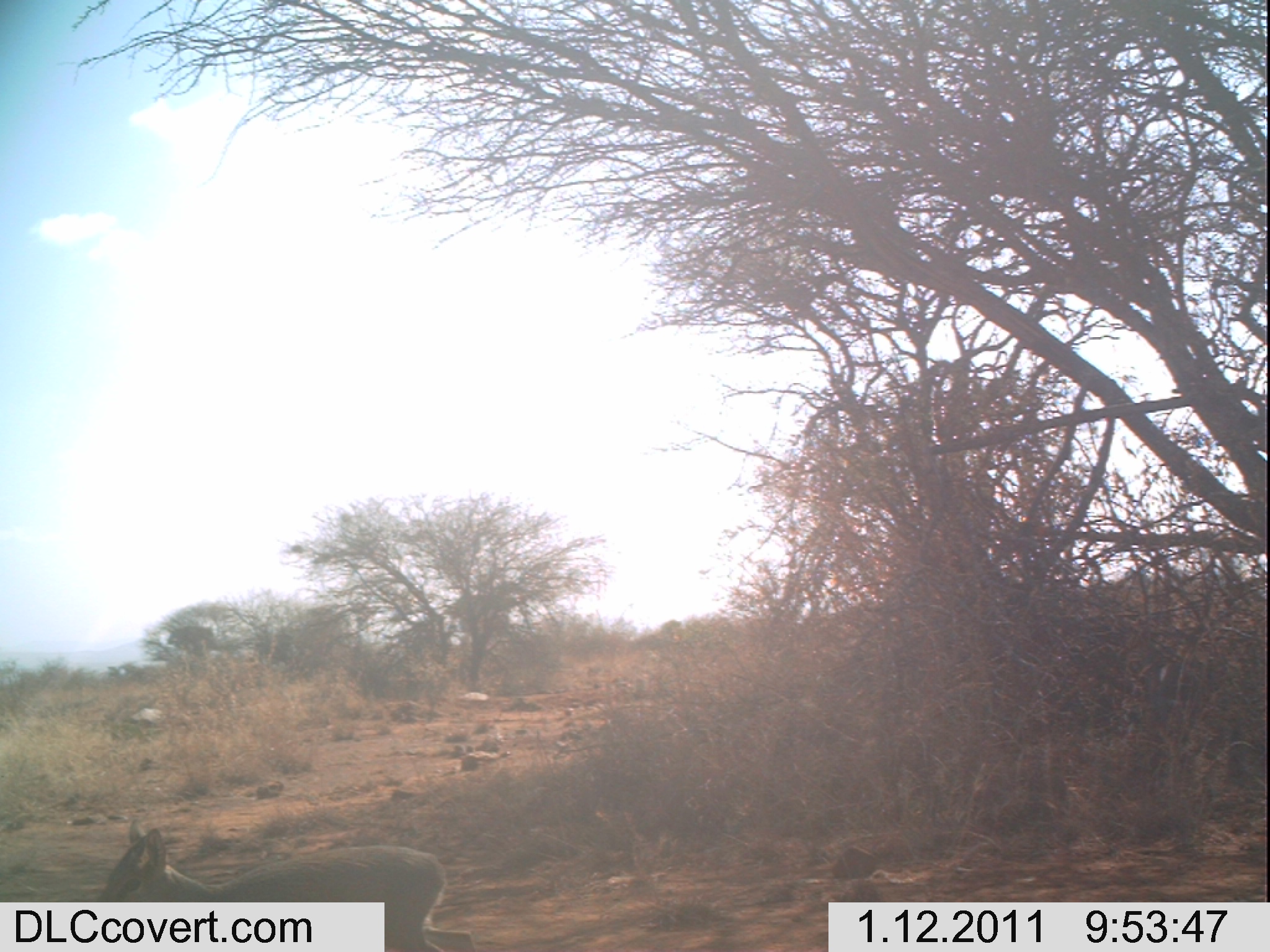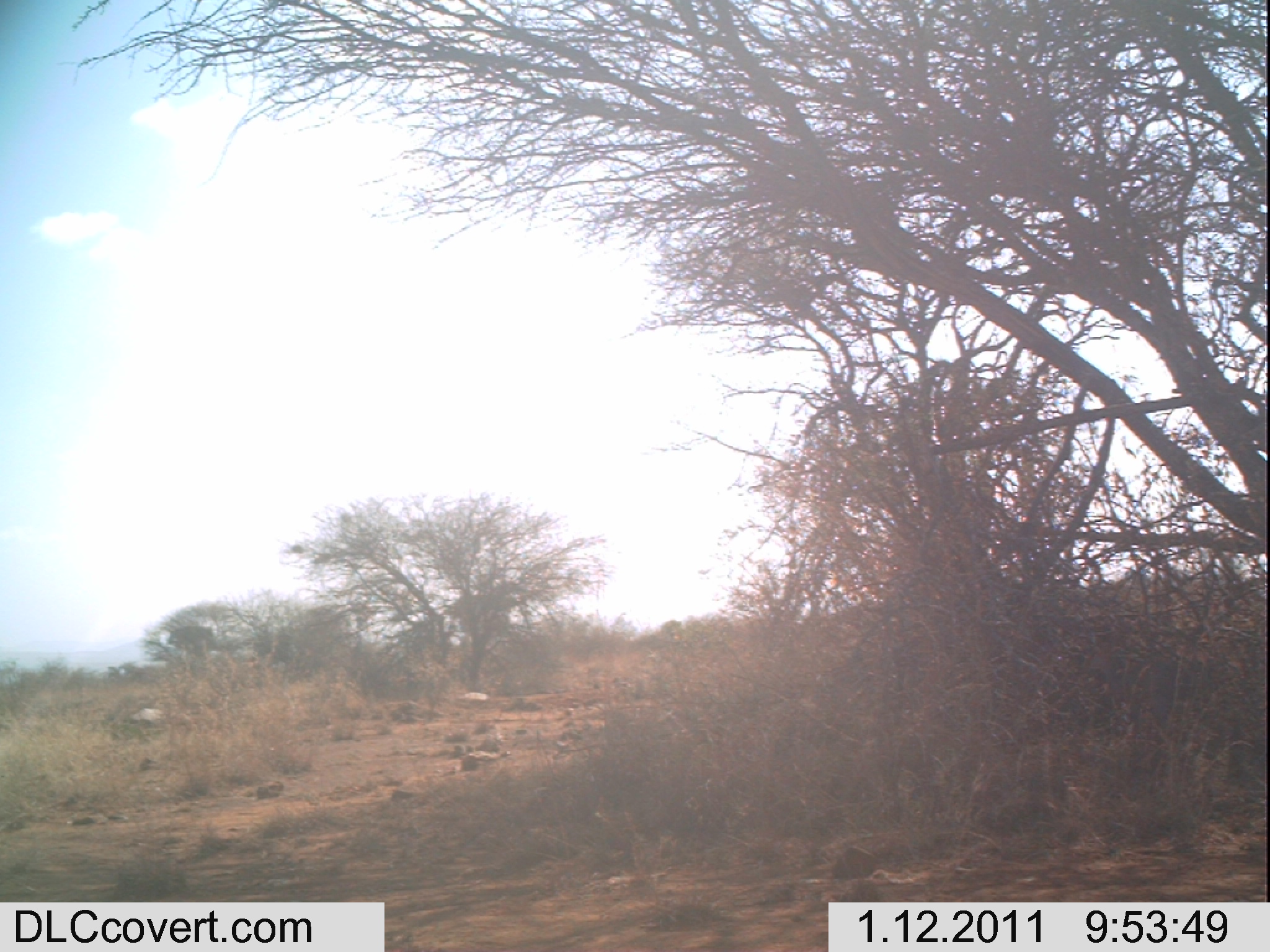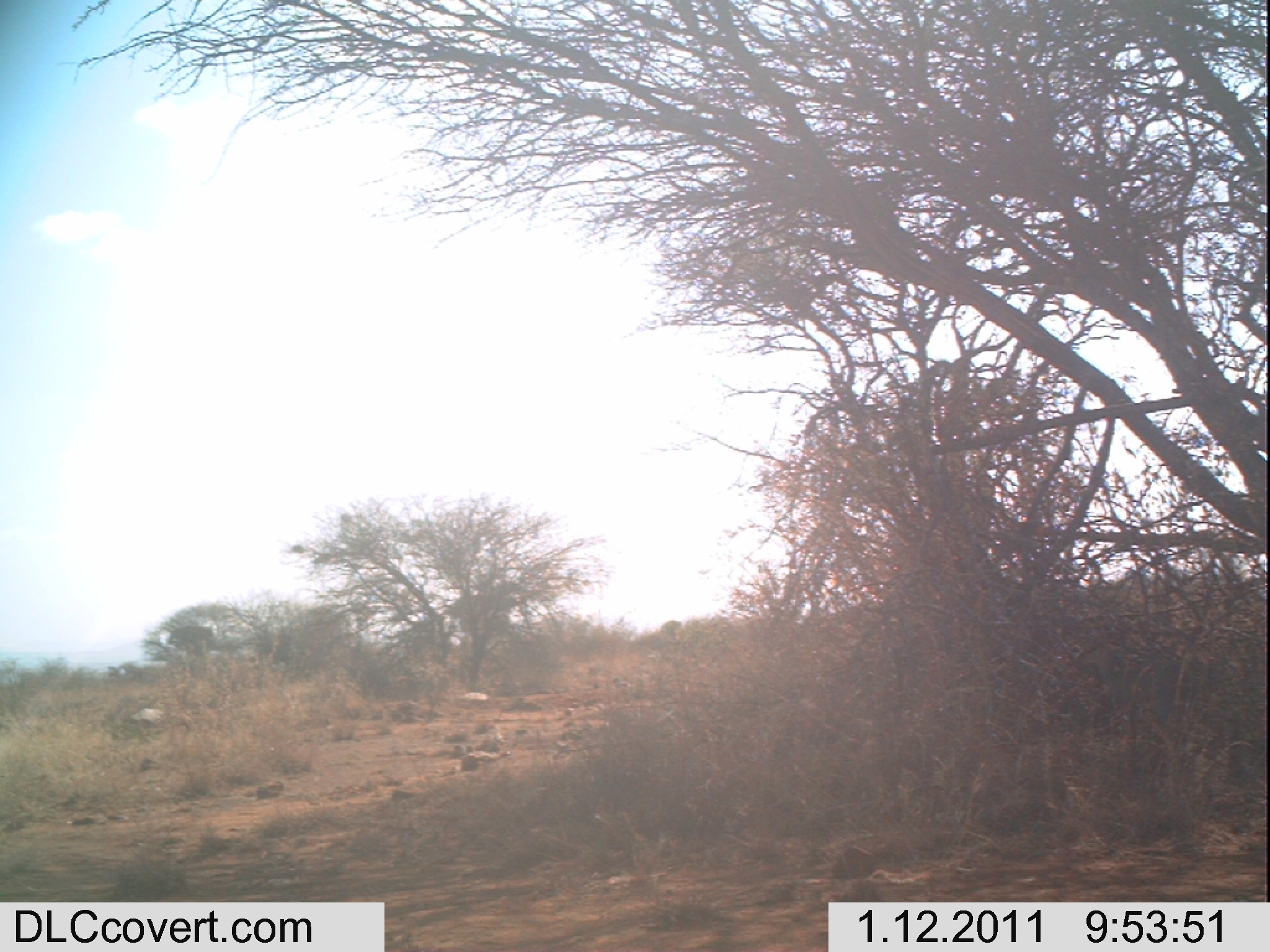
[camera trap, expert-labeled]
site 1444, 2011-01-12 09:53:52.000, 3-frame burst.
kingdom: Animalia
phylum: Chordata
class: Mammalia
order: Artiodactyla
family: Bovidae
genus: Madoqua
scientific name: Madoqua guentheri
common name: günther's dik-dik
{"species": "Madoqua guentheri (günther's dik-dik)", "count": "1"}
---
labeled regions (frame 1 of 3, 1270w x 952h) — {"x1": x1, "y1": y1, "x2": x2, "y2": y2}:
madoqua guentheri: {"x1": 92, "y1": 815, "x2": 470, "y2": 951}